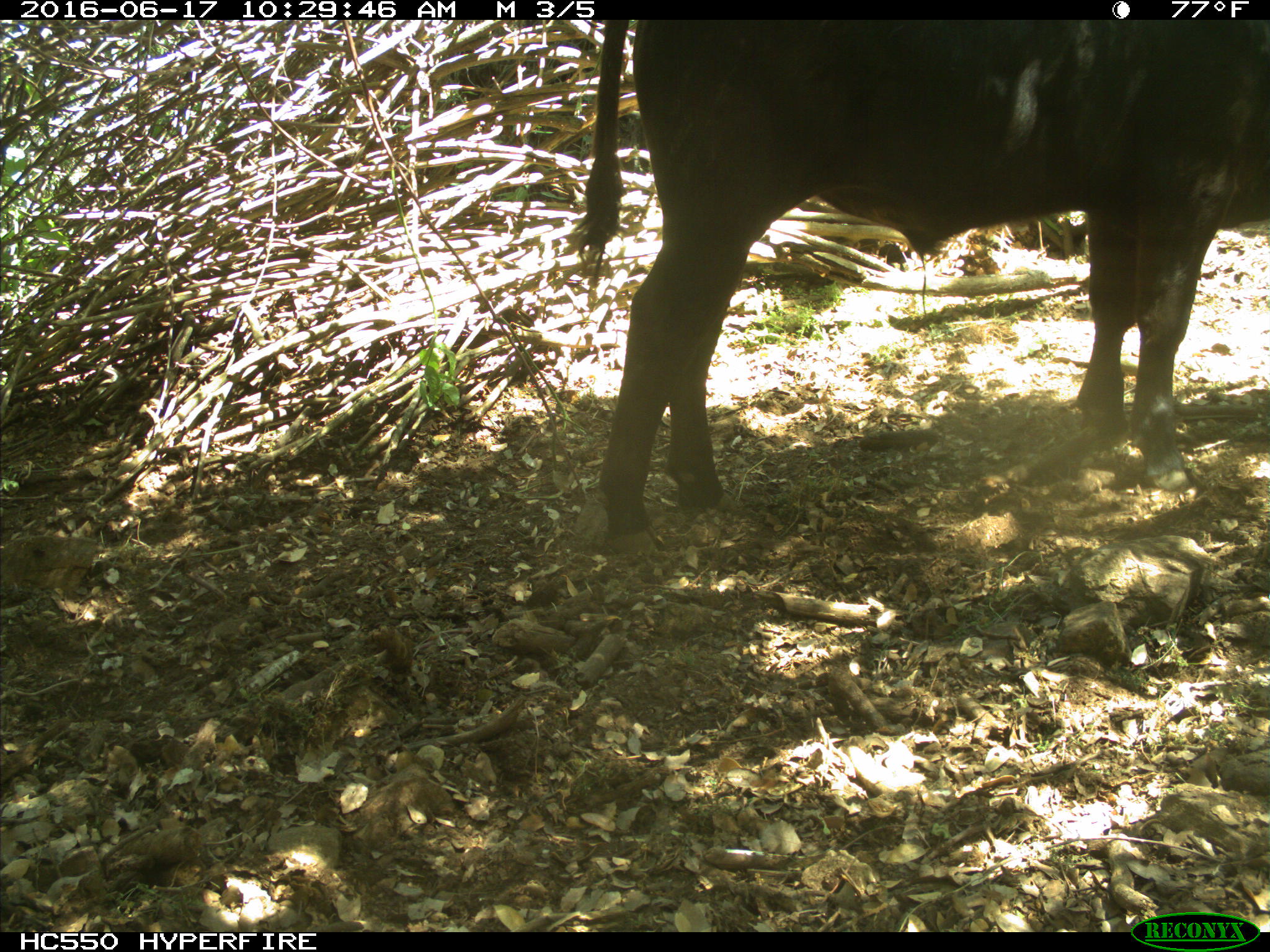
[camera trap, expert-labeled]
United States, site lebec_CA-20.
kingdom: Animalia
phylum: Chordata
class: Mammalia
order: Artiodactyla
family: Bovidae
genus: Bos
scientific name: Bos taurus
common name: domestic cow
Bos taurus (domestic cow).